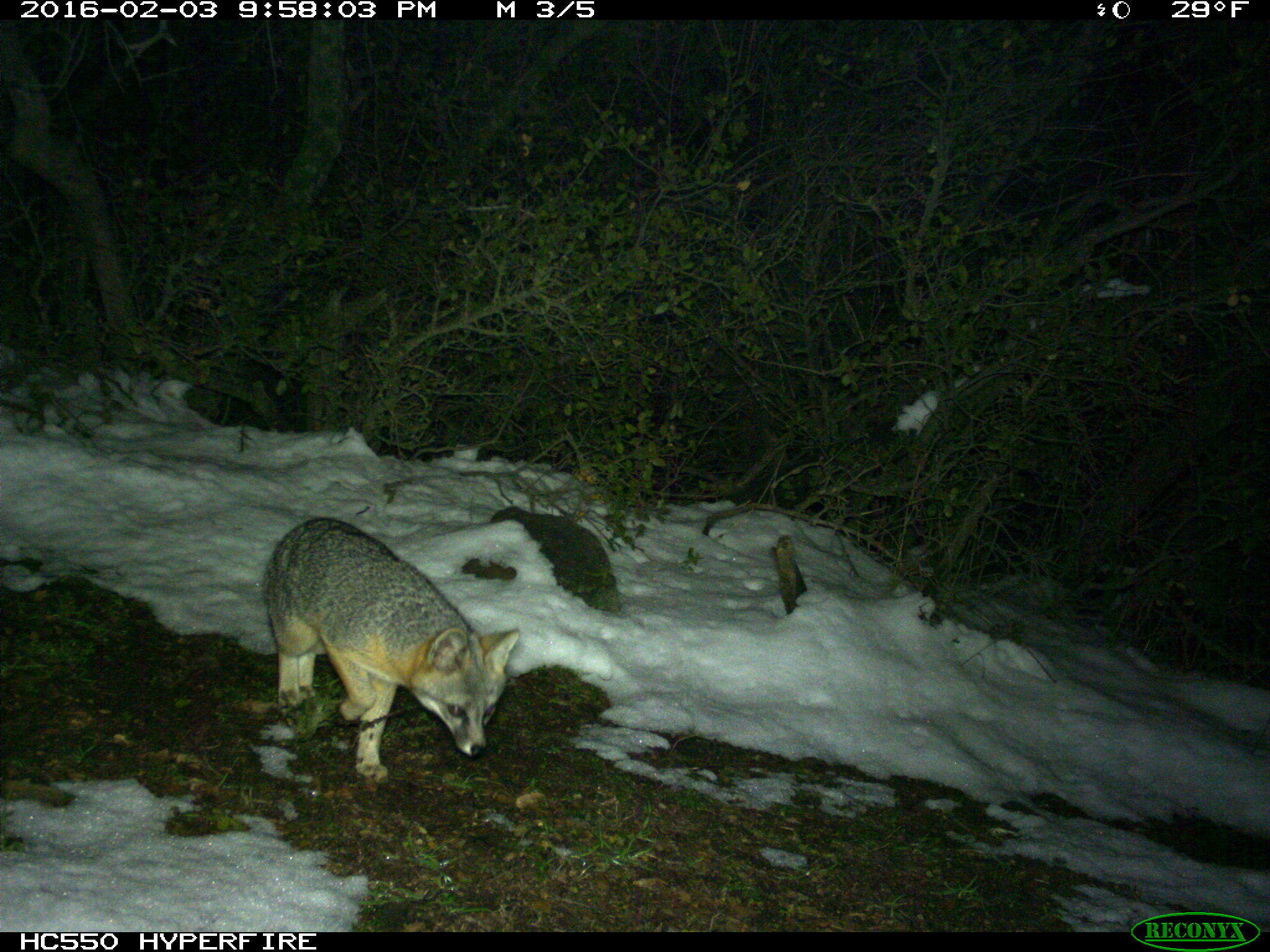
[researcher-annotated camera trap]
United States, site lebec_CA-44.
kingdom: Animalia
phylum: Chordata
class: Mammalia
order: Carnivora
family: Canidae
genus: Urocyon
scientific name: Urocyon cinereoargenteus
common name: gray fox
Urocyon cinereoargenteus (gray fox).